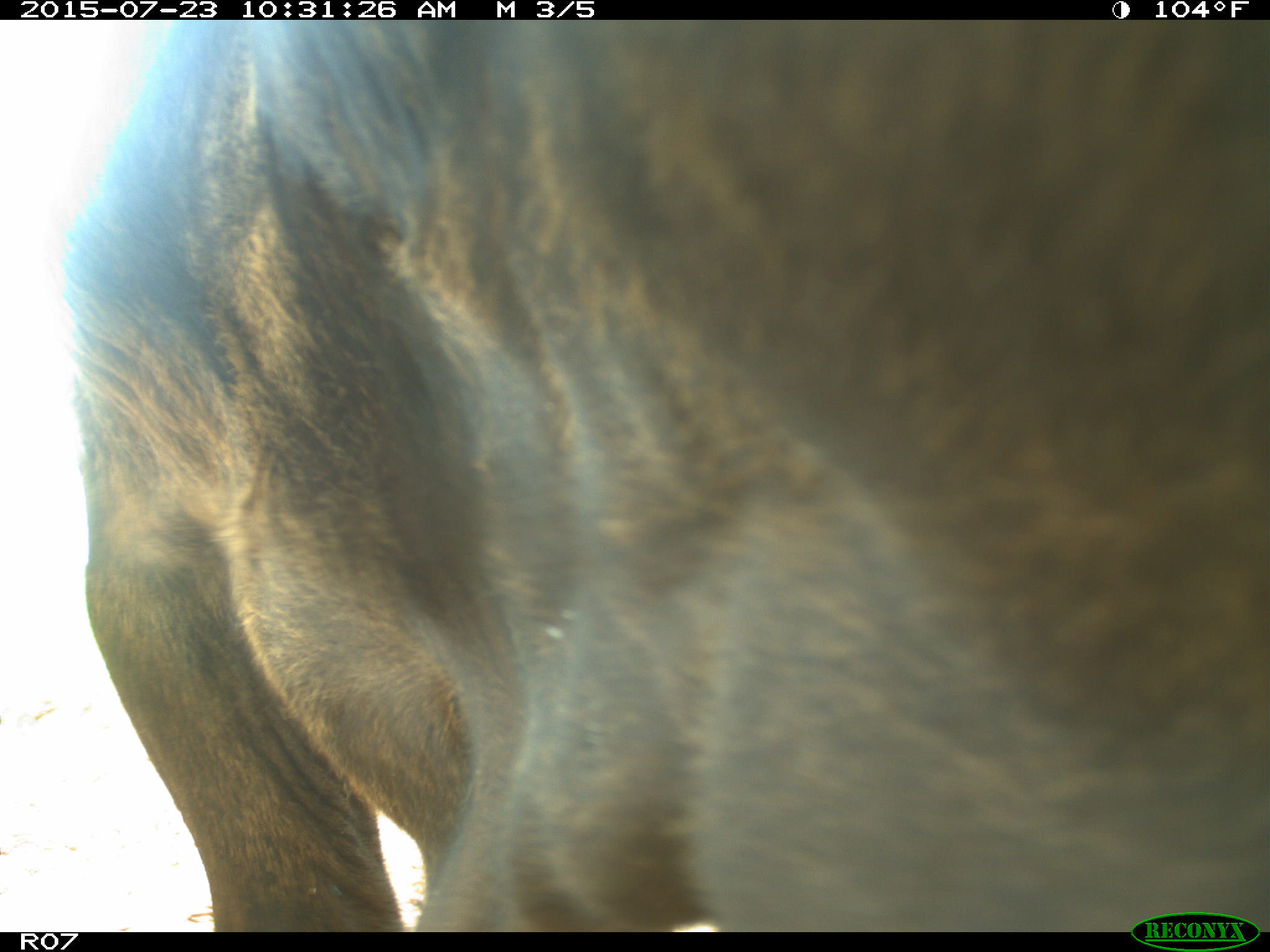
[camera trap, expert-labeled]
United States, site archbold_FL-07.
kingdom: Animalia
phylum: Chordata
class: Mammalia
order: Artiodactyla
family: Bovidae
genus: Bos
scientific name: Bos taurus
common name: domestic cow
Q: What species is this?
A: Bos taurus (domestic cow).